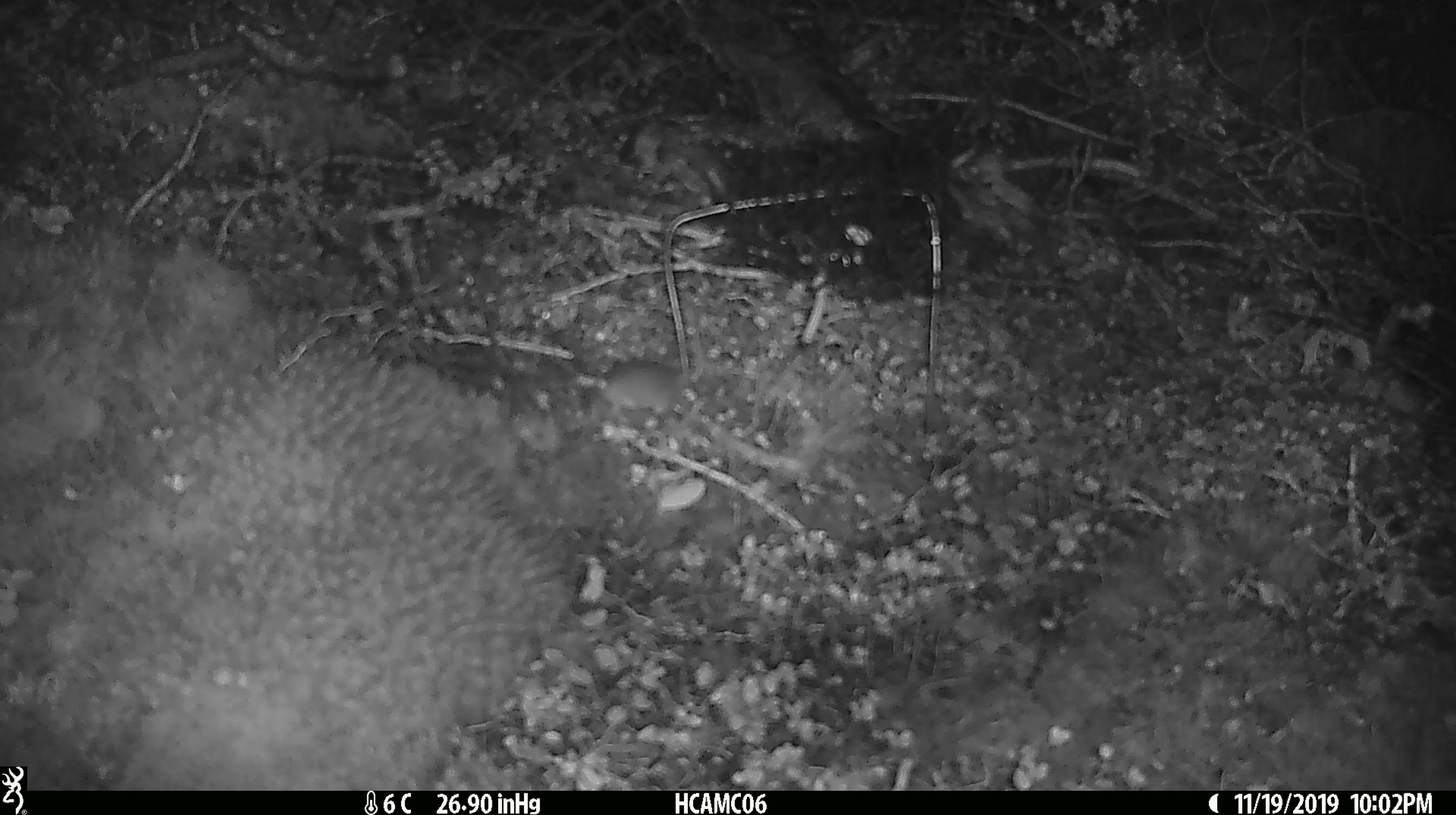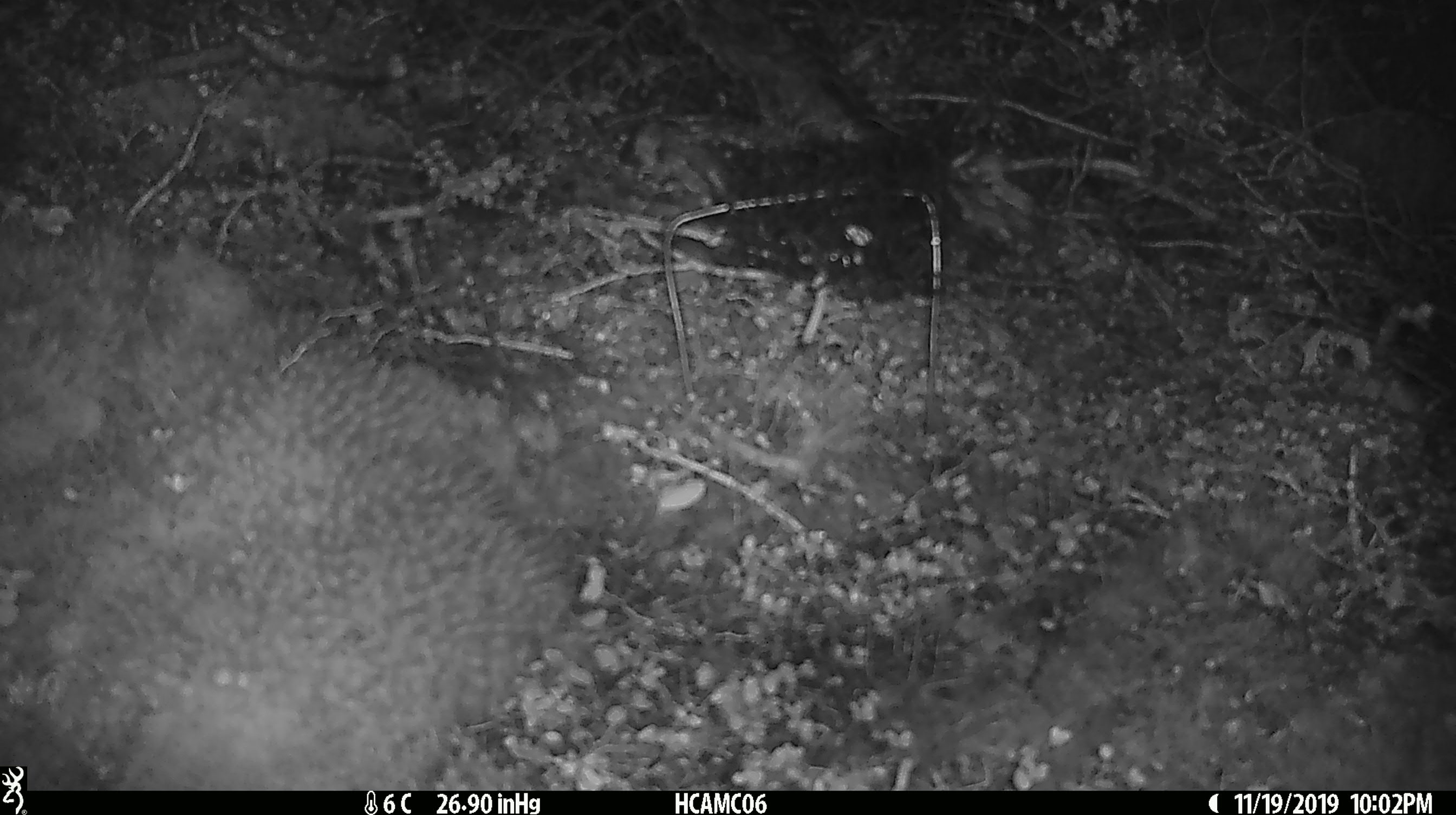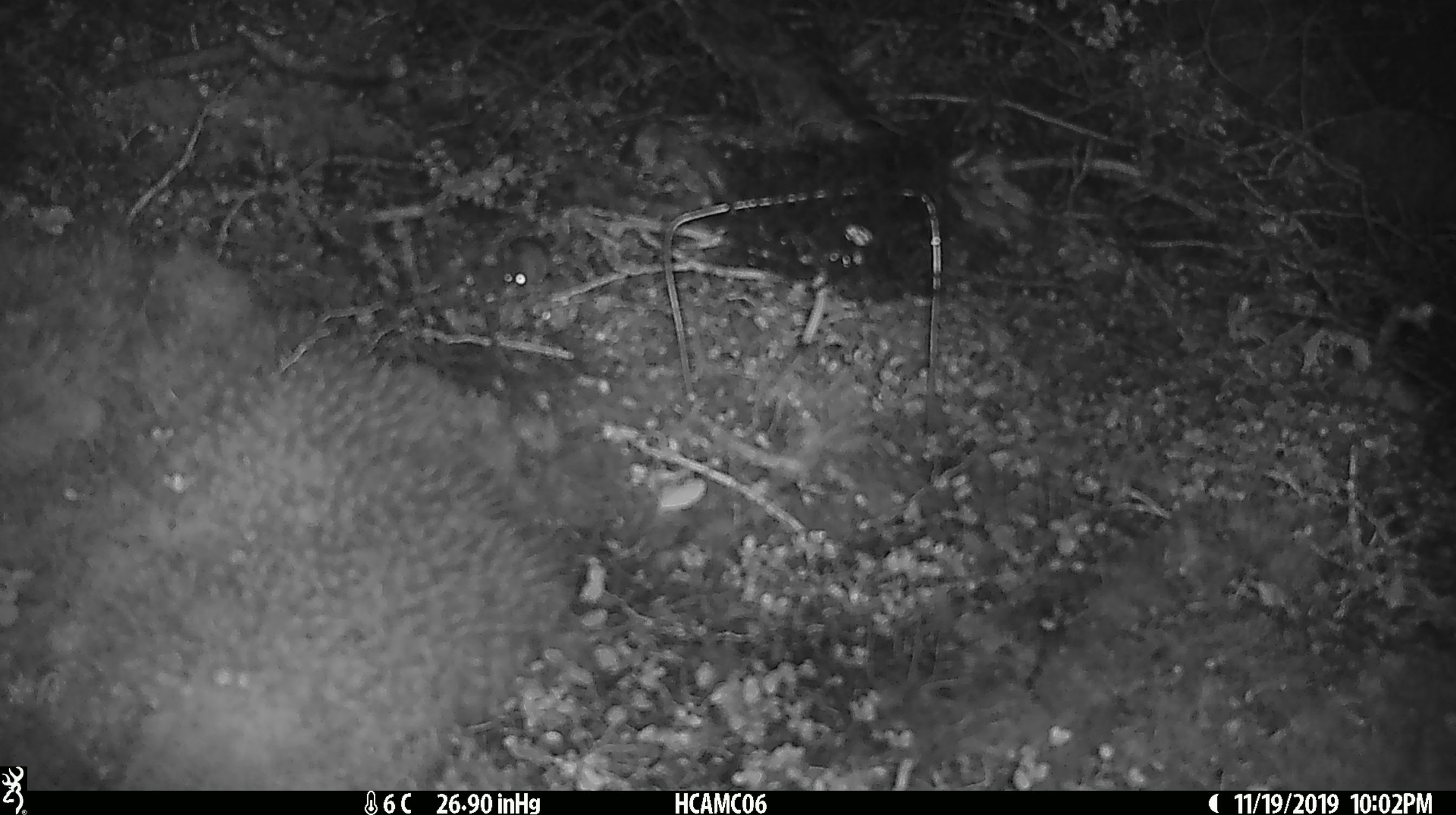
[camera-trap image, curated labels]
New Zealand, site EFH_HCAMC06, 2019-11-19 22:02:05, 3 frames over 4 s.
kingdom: Animalia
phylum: Chordata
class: Mammalia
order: Rodentia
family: Muridae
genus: Mus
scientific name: Mus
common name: mouse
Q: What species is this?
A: Mouse (Mus).